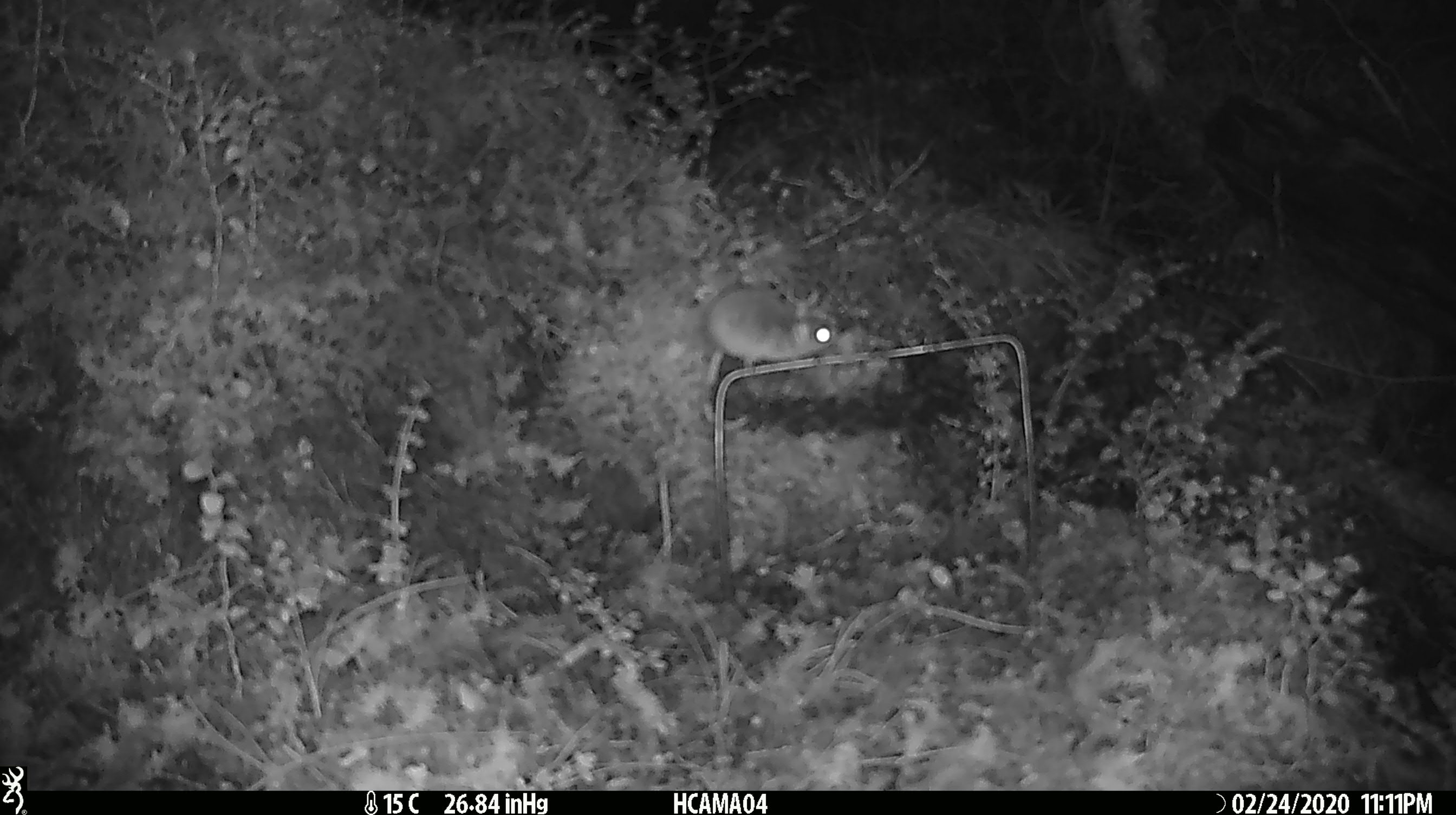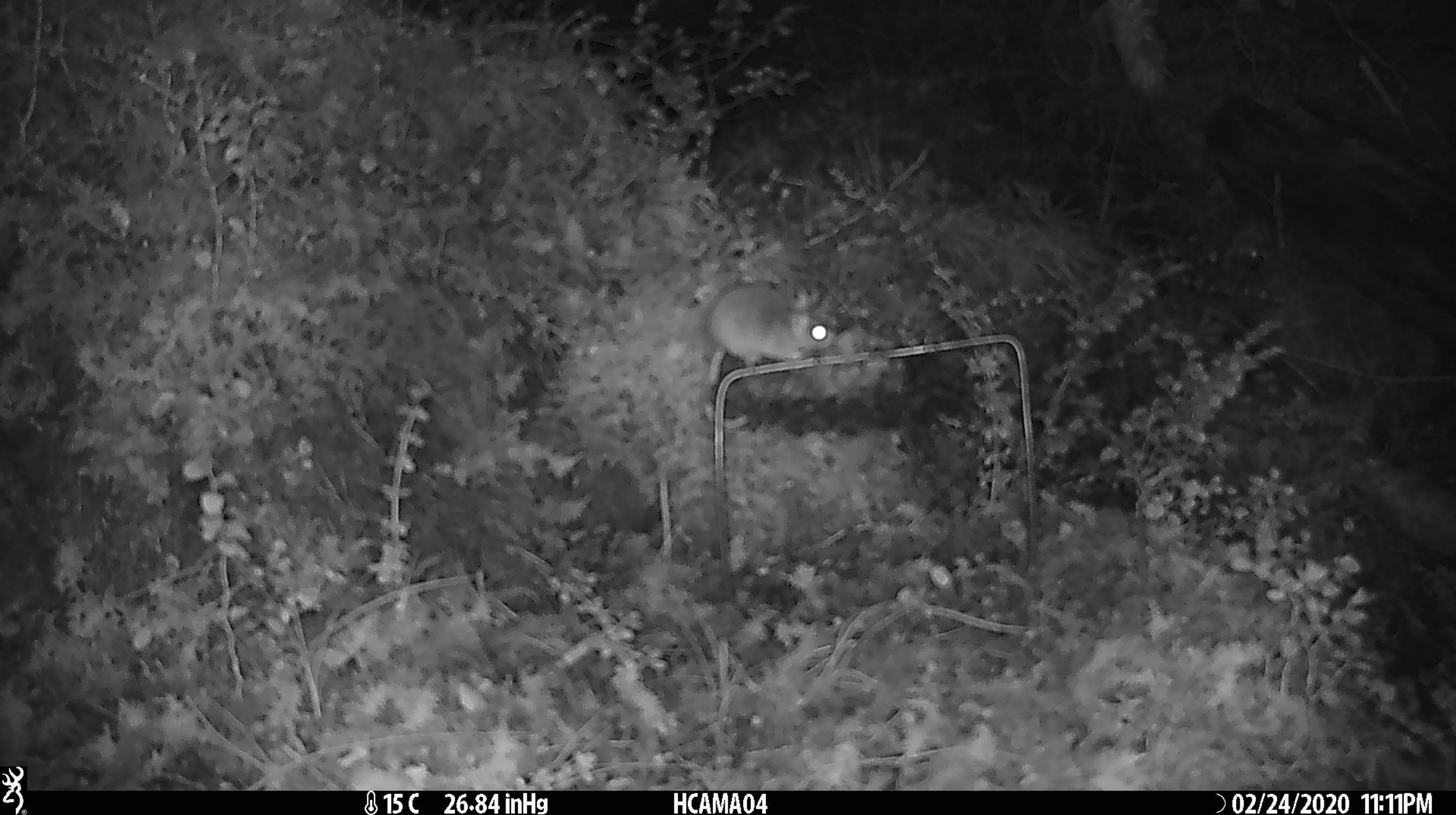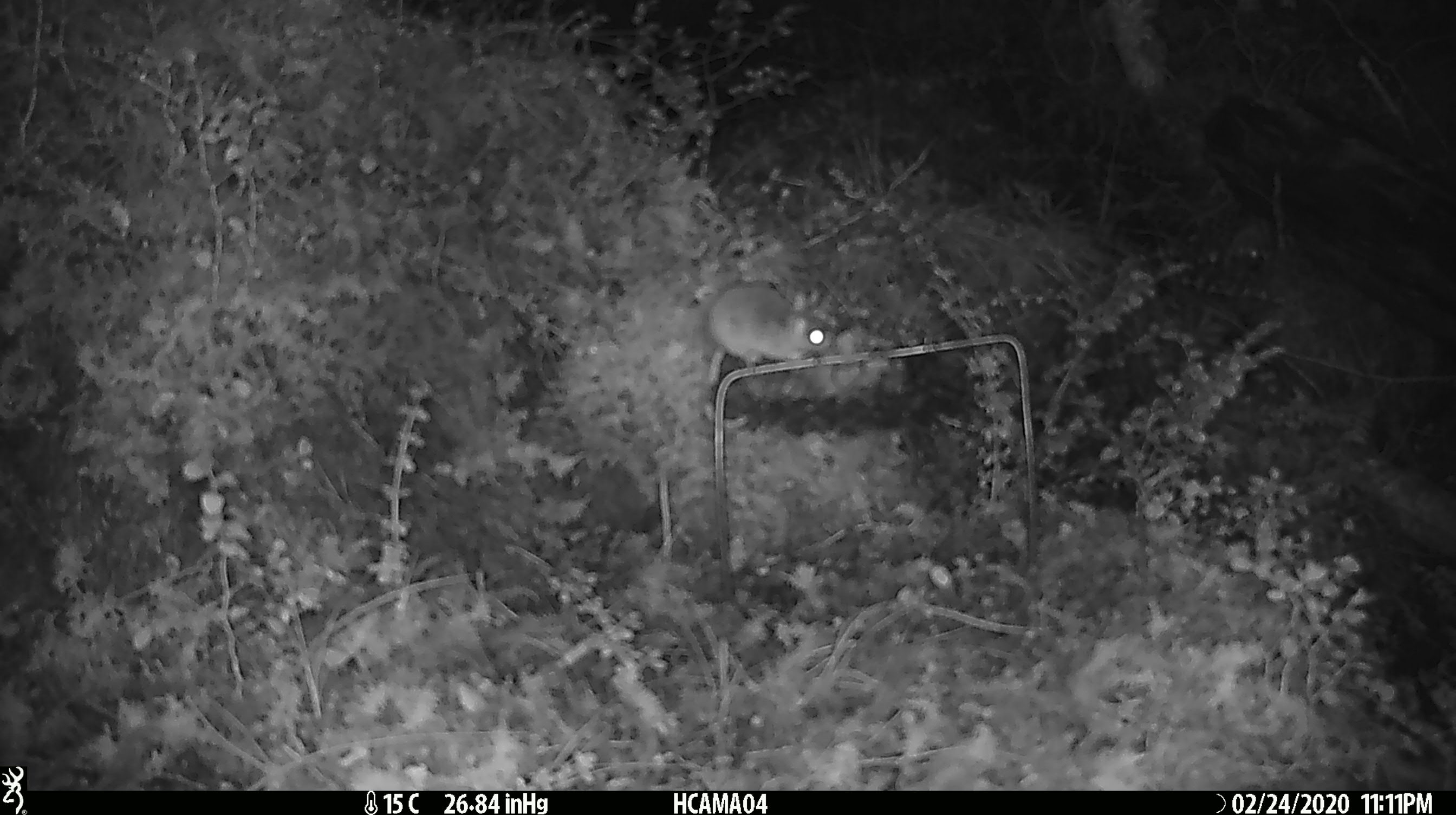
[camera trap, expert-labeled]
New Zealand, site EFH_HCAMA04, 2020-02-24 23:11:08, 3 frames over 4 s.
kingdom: Animalia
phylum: Chordata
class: Mammalia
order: Rodentia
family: Muridae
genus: Mus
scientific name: Mus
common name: mouse